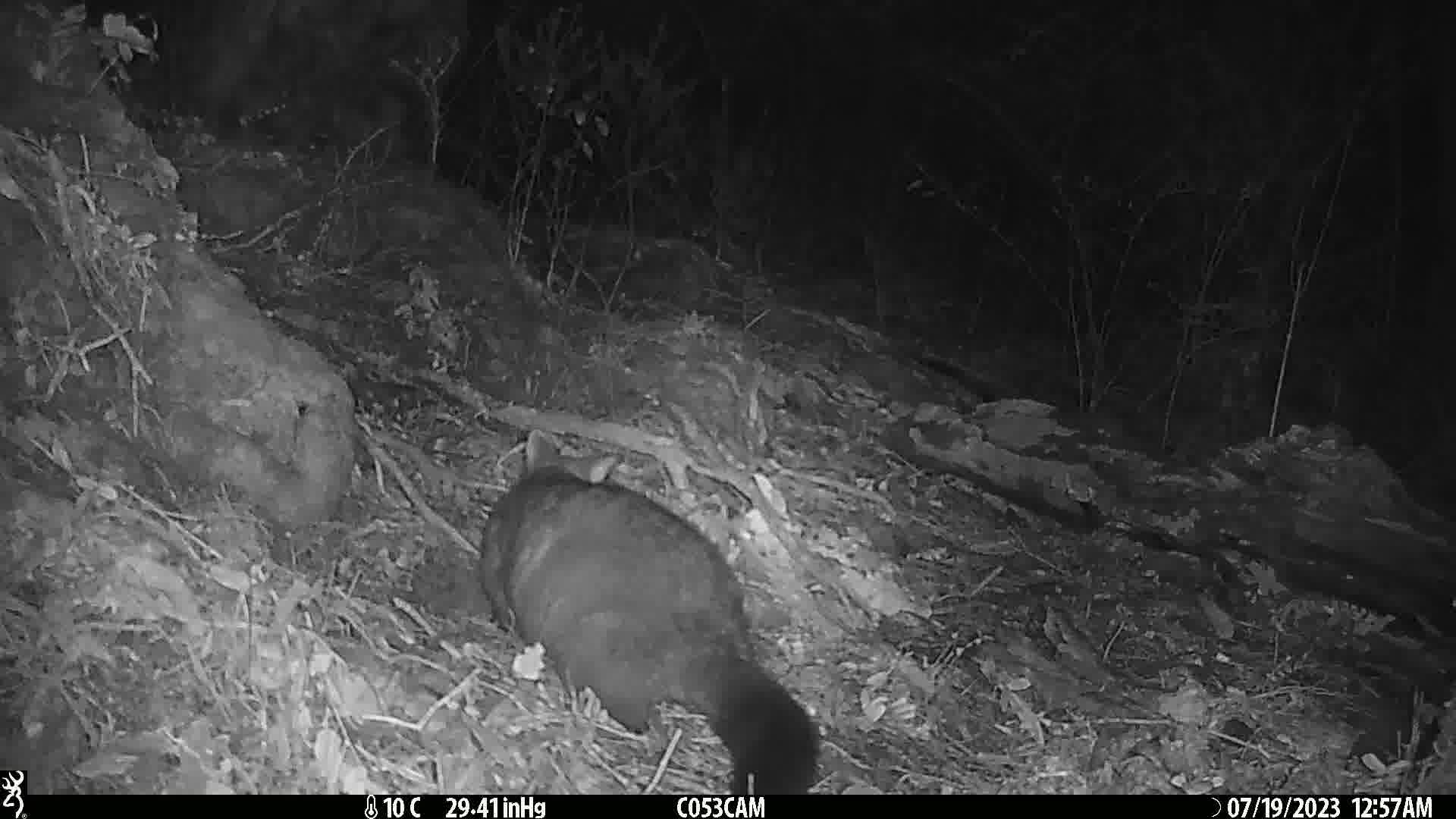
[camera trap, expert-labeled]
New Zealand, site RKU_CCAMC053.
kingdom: Animalia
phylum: Chordata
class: Mammalia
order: Diprotodontia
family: Phalangeridae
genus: Trichosurus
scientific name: Trichosurus vulpecula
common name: common brushtail possum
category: possum